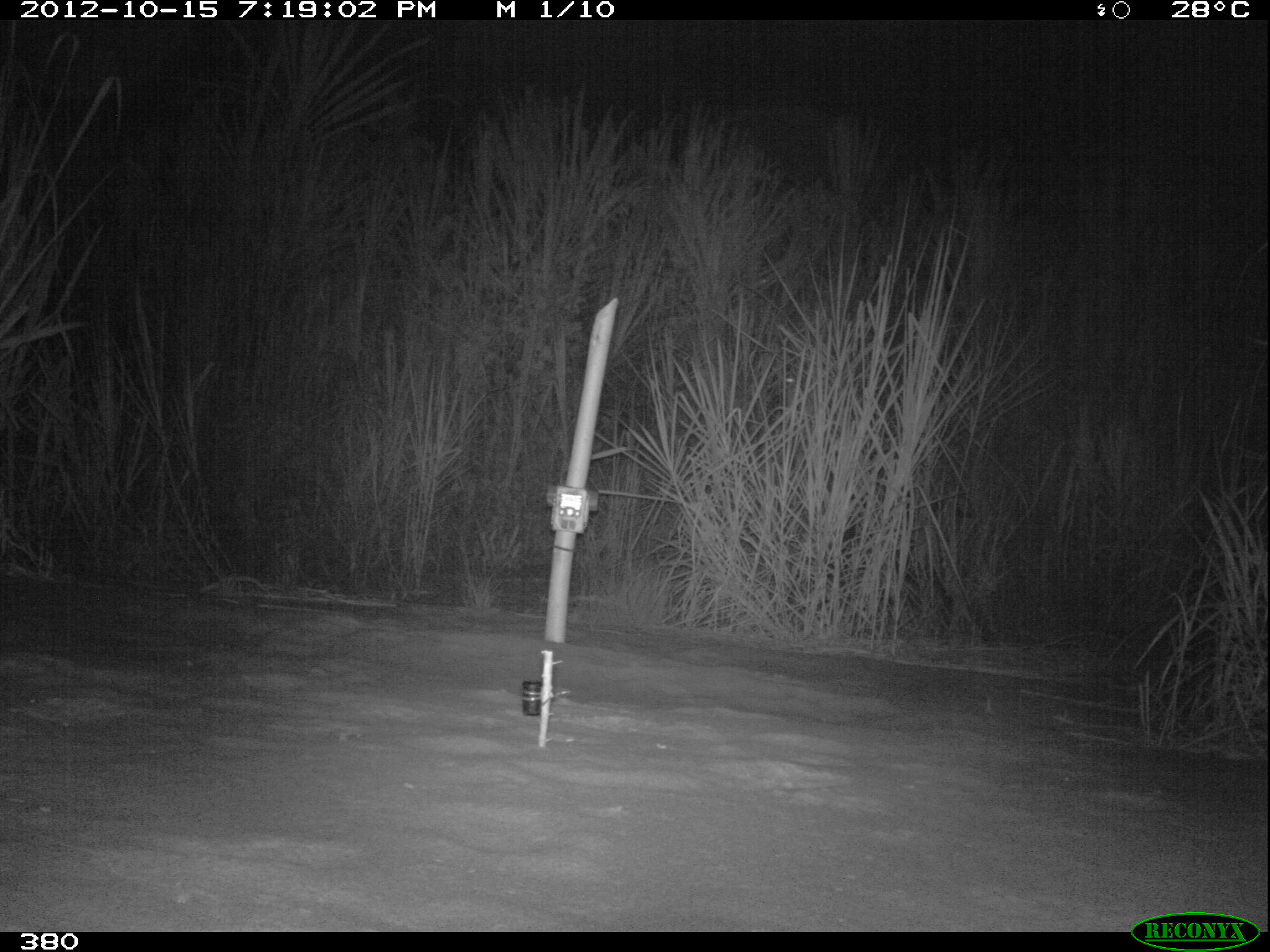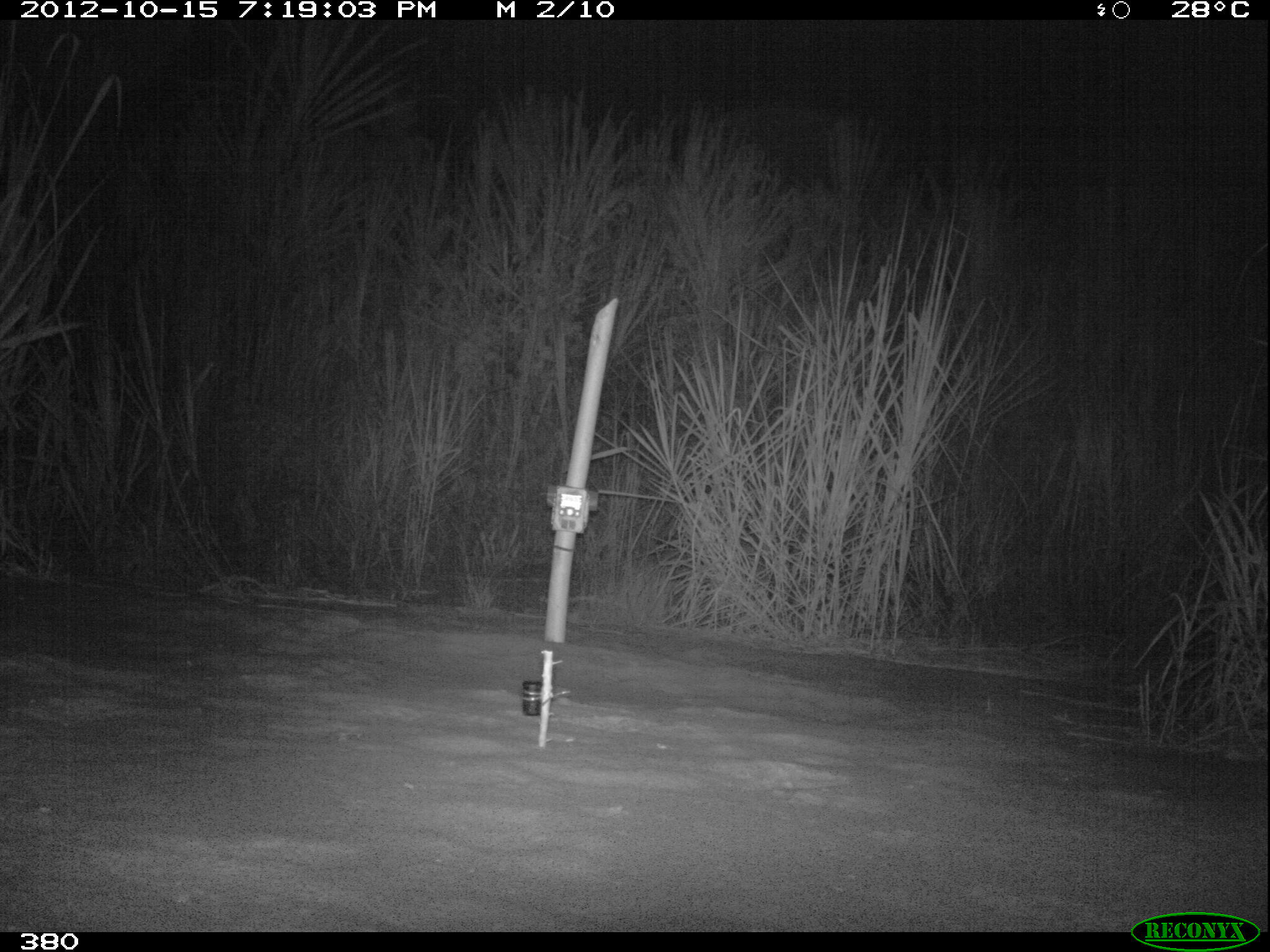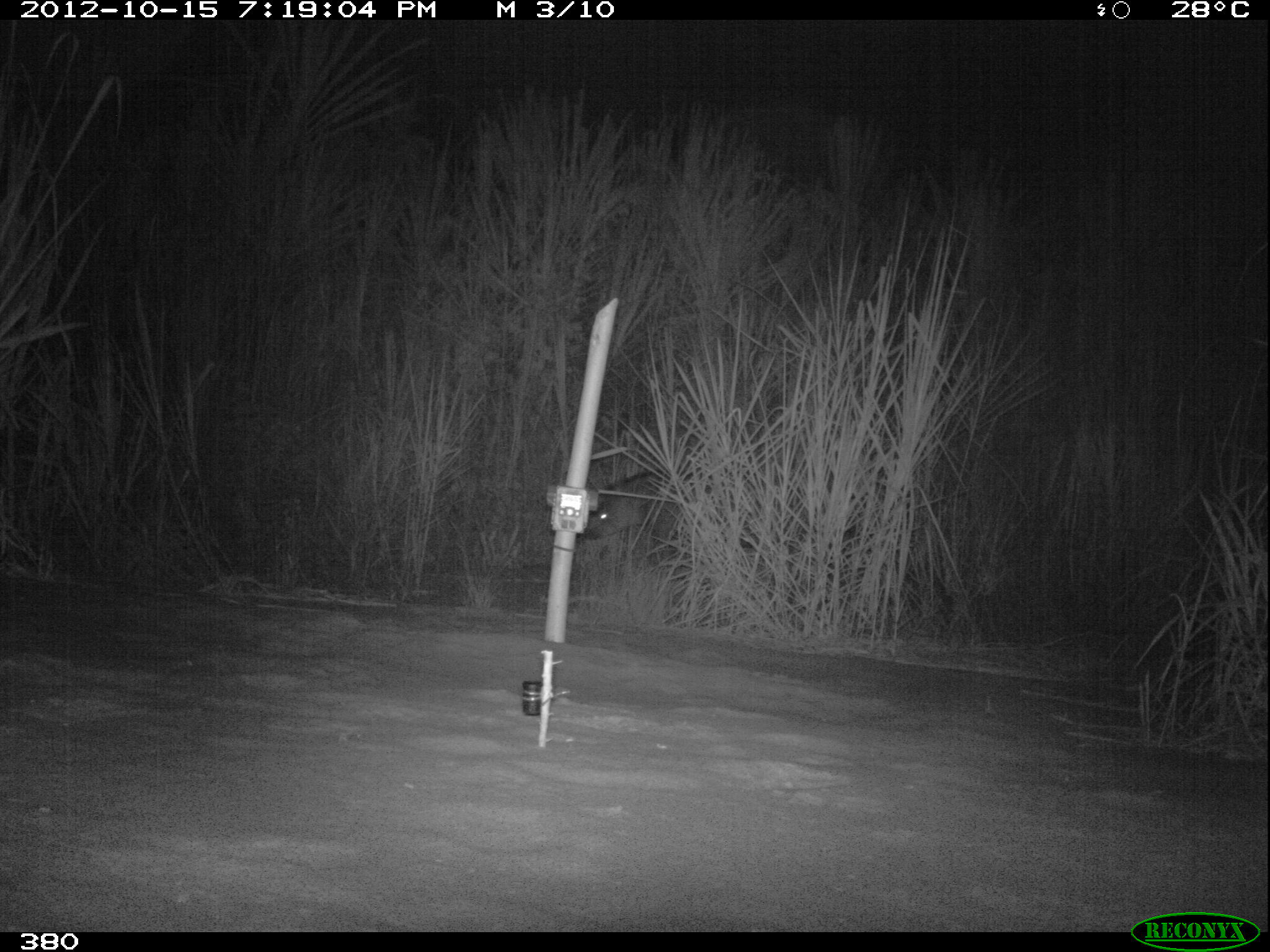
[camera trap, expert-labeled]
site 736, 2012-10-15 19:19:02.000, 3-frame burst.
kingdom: Animalia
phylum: Chordata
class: Mammalia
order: Perissodactyla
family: Tapiridae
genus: Tapirus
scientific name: Tapirus terrestris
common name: south american tapir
Tapirus terrestris (south american tapir).